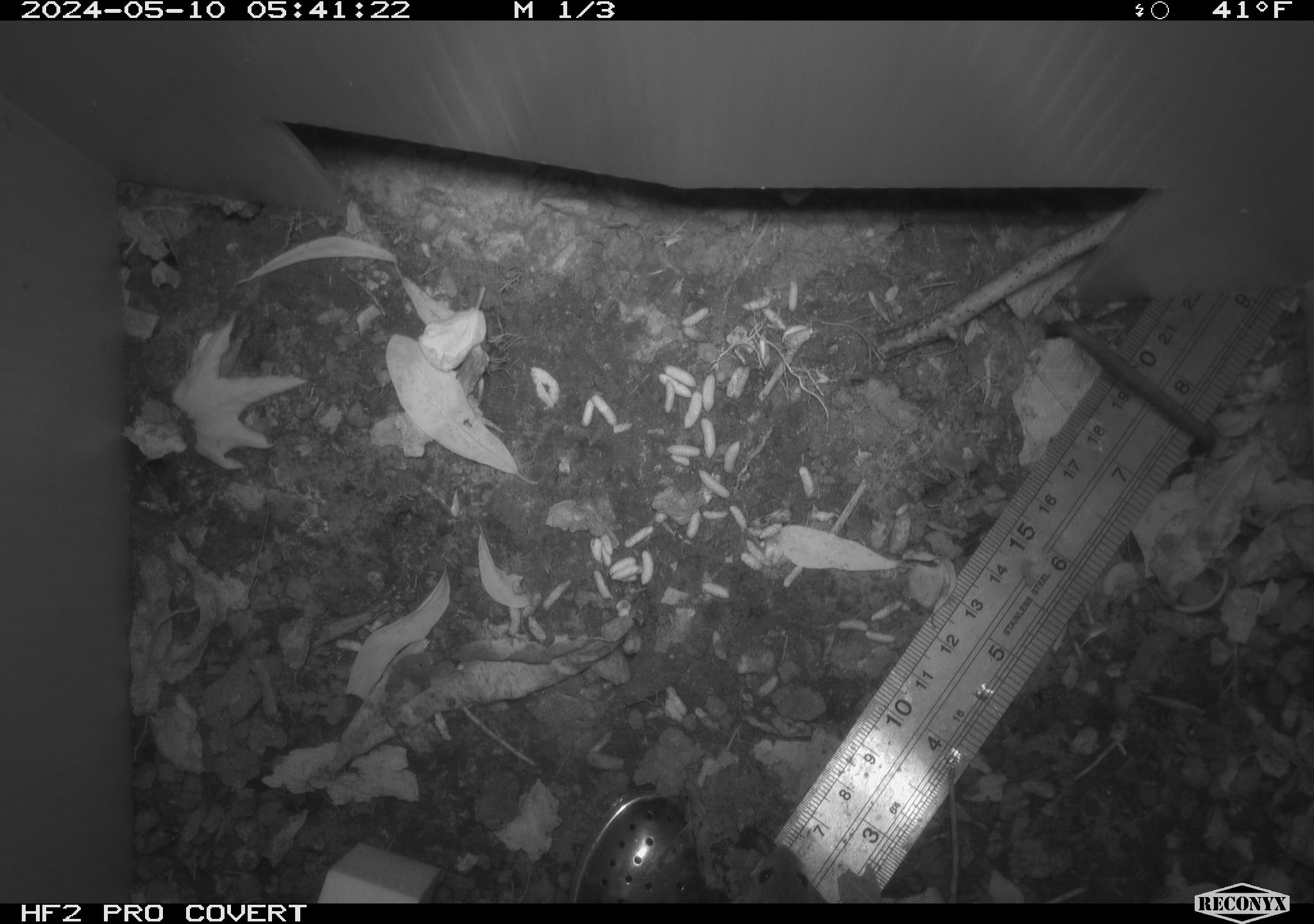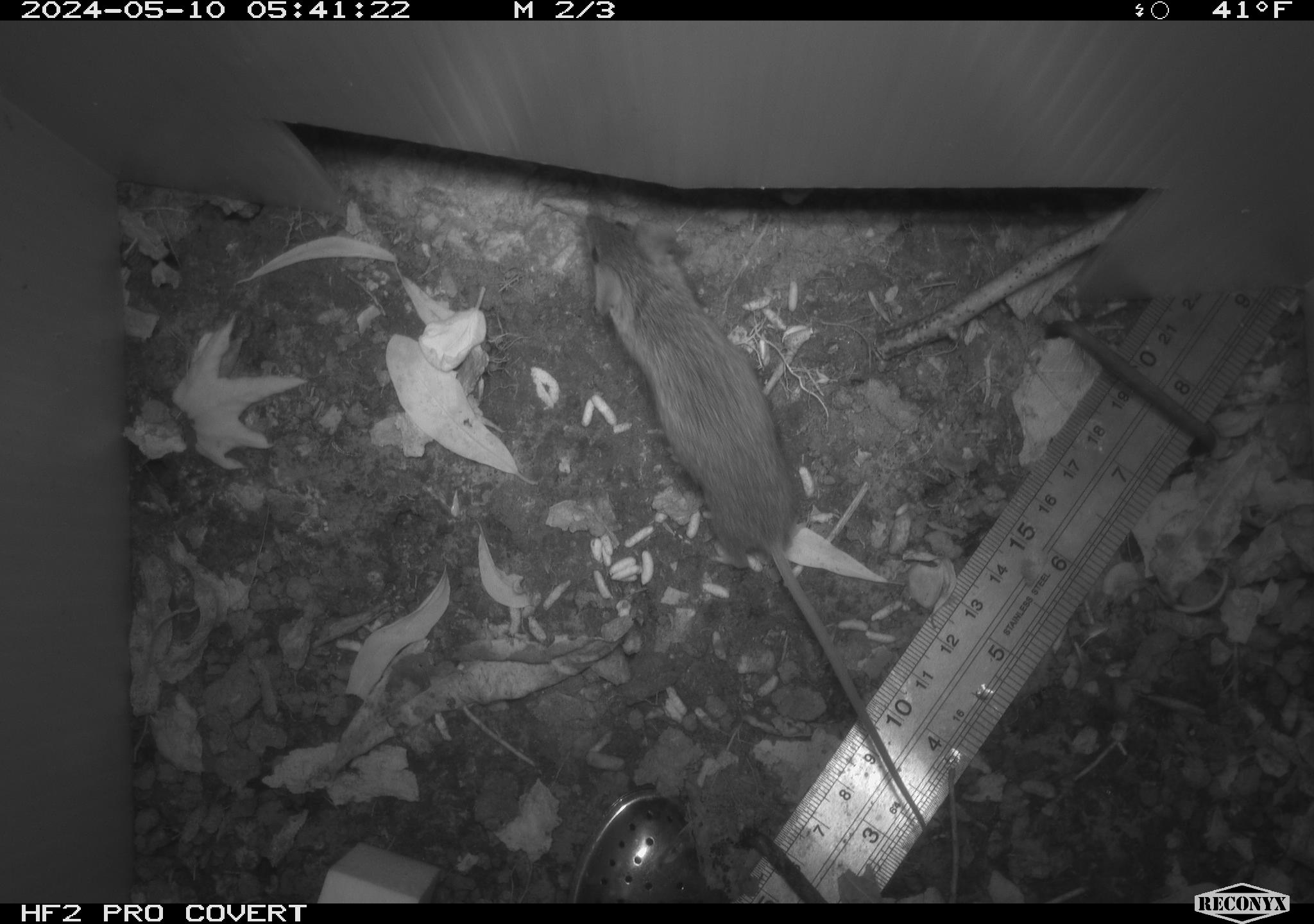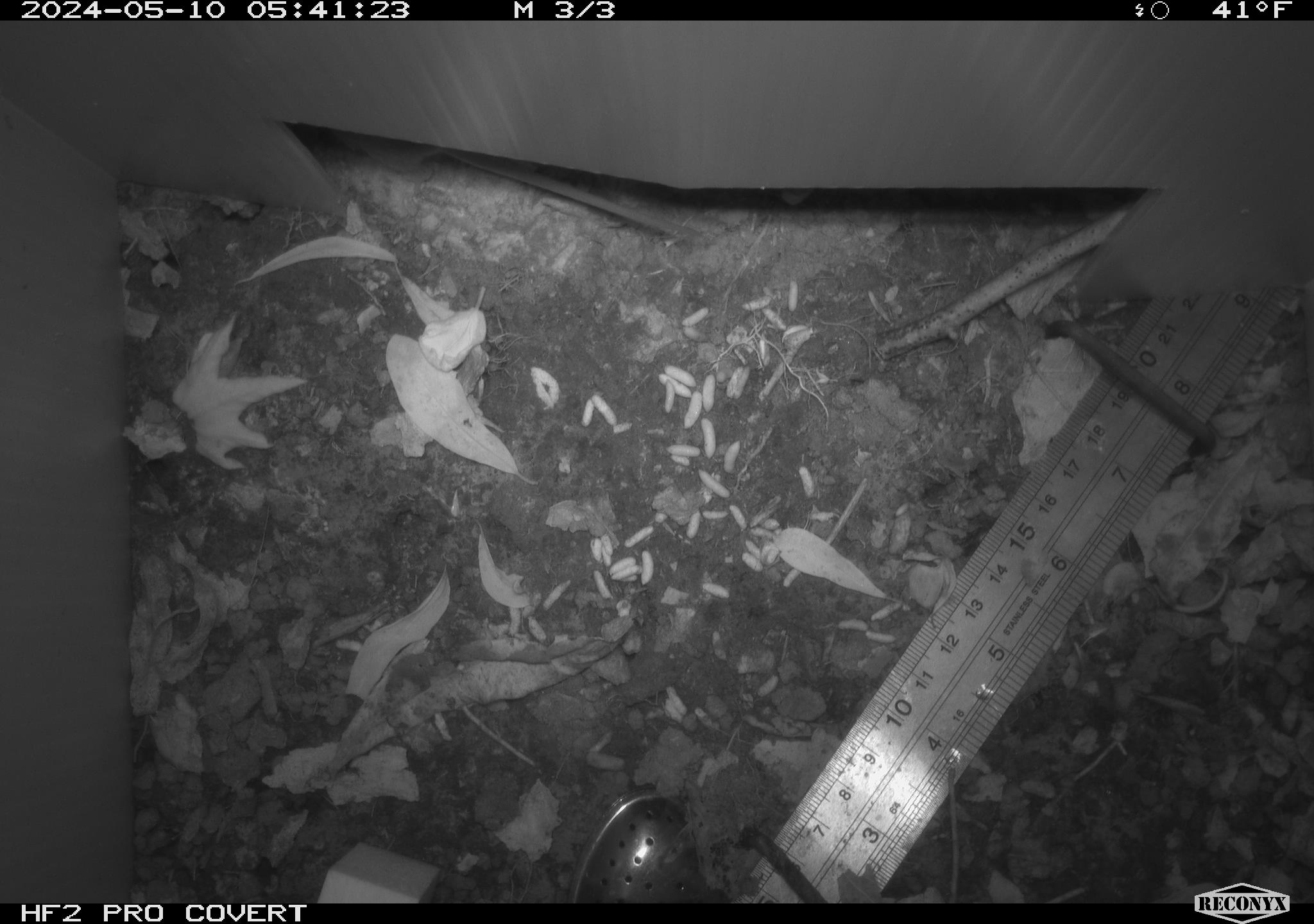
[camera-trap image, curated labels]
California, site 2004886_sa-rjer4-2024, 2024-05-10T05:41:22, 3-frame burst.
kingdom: Animalia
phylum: Chordata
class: Mammalia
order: Rodentia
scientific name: Rodentia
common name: mouse species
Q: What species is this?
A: Mouse species (Rodentia).